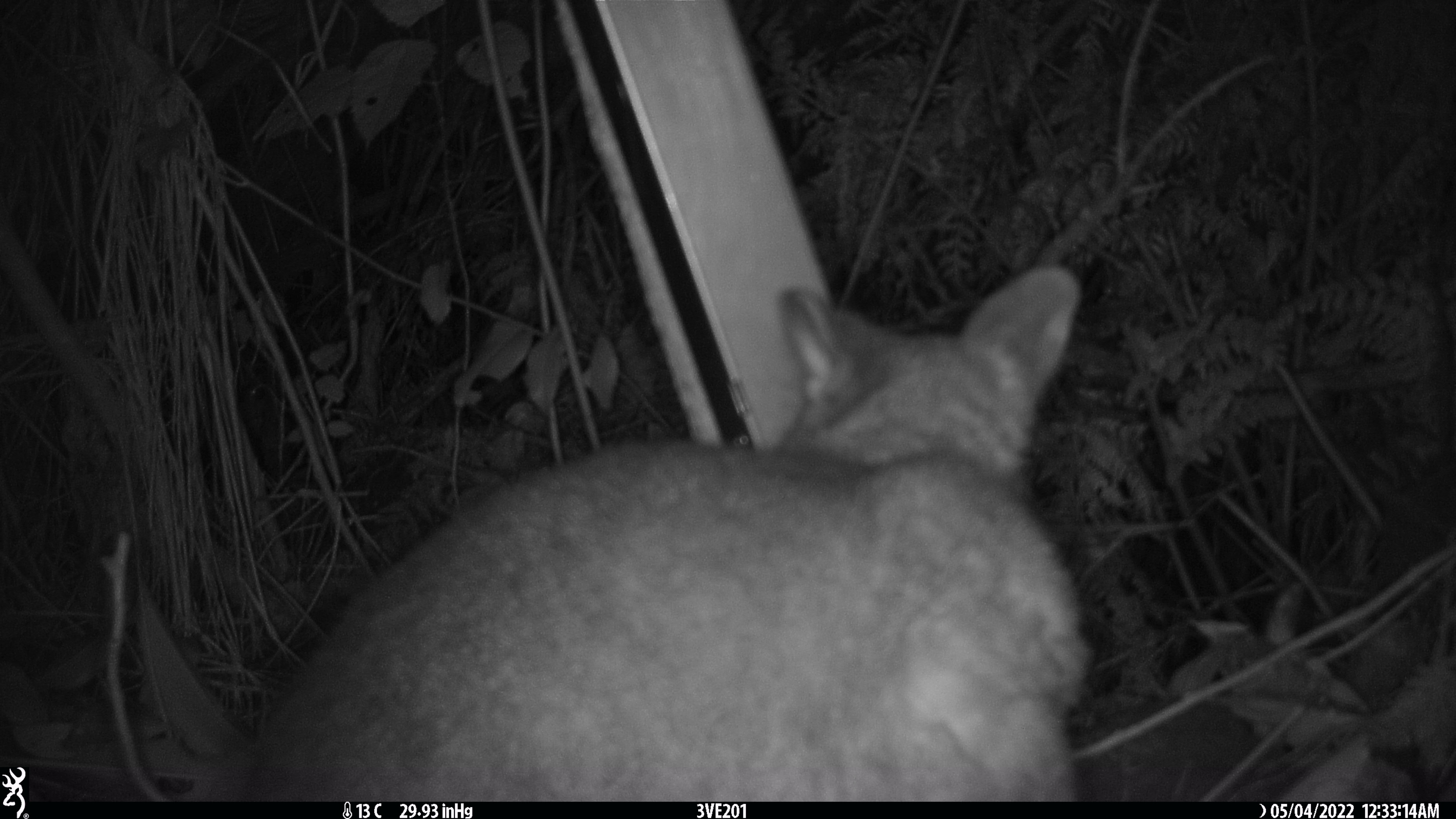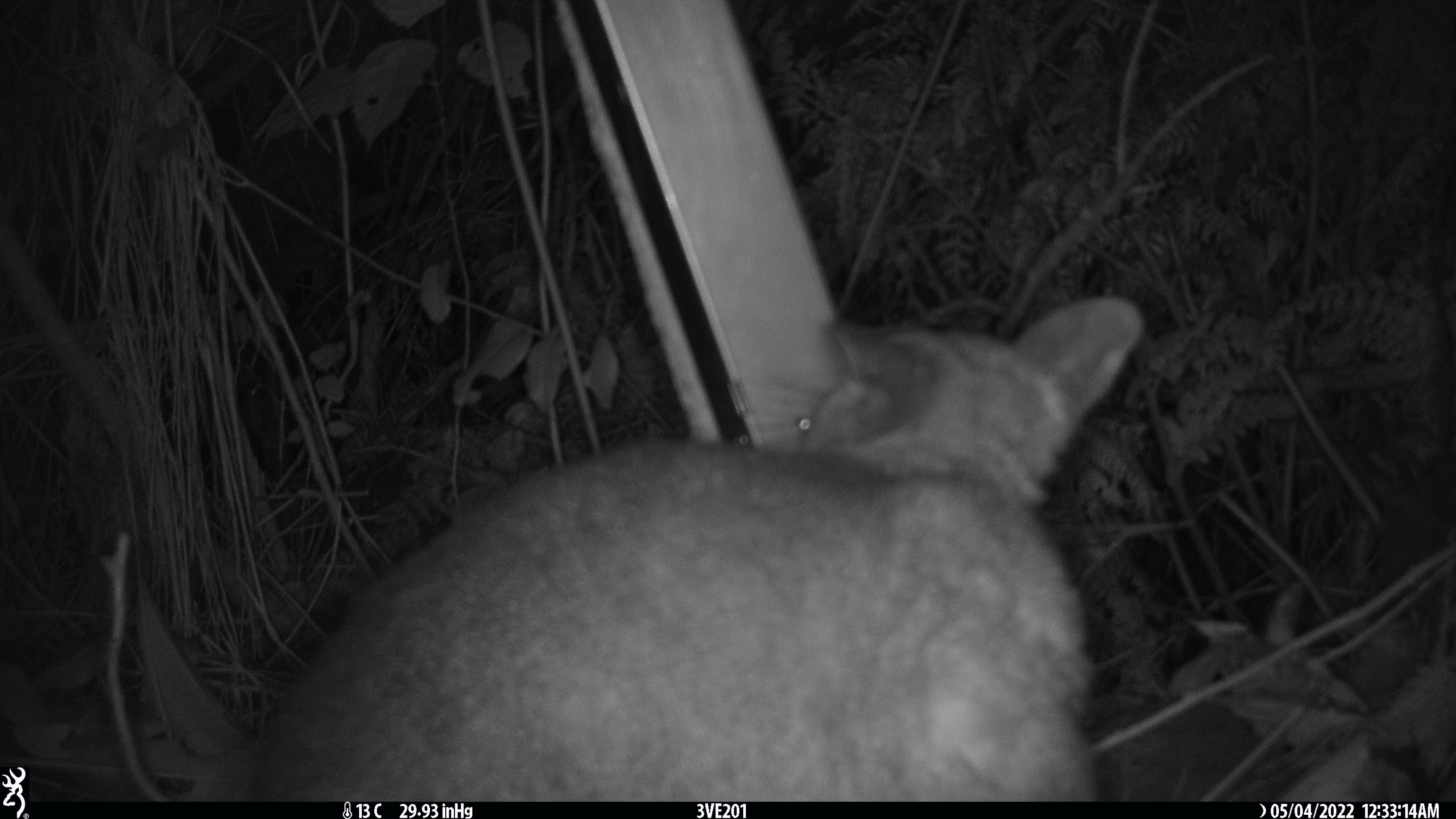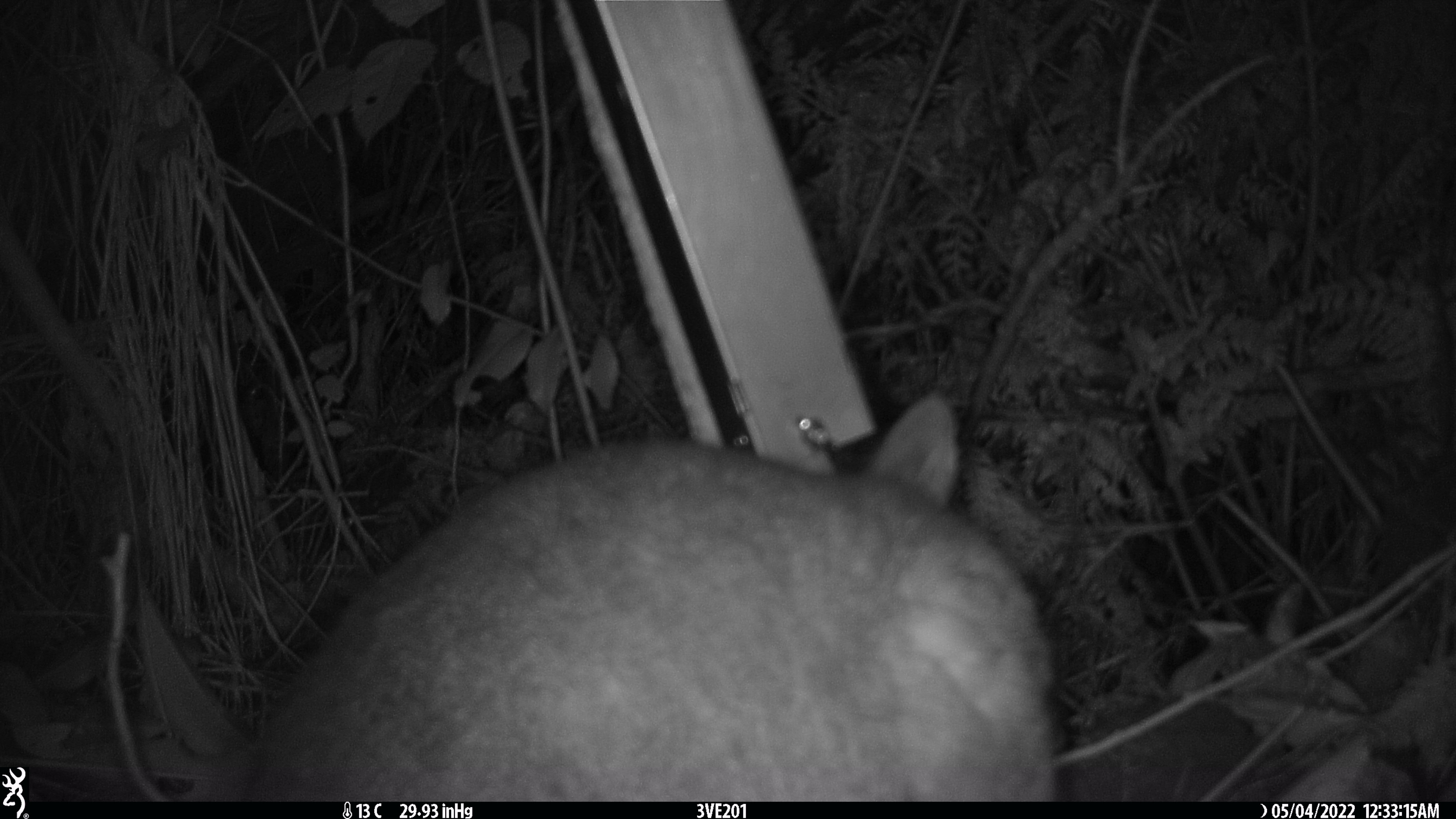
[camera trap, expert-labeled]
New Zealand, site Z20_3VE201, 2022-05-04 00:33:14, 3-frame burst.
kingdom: Animalia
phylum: Chordata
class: Mammalia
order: Diprotodontia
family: Phalangeridae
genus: Trichosurus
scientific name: Trichosurus vulpecula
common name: common brushtail possum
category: possum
Possum (common brushtail possum) (Trichosurus vulpecula).